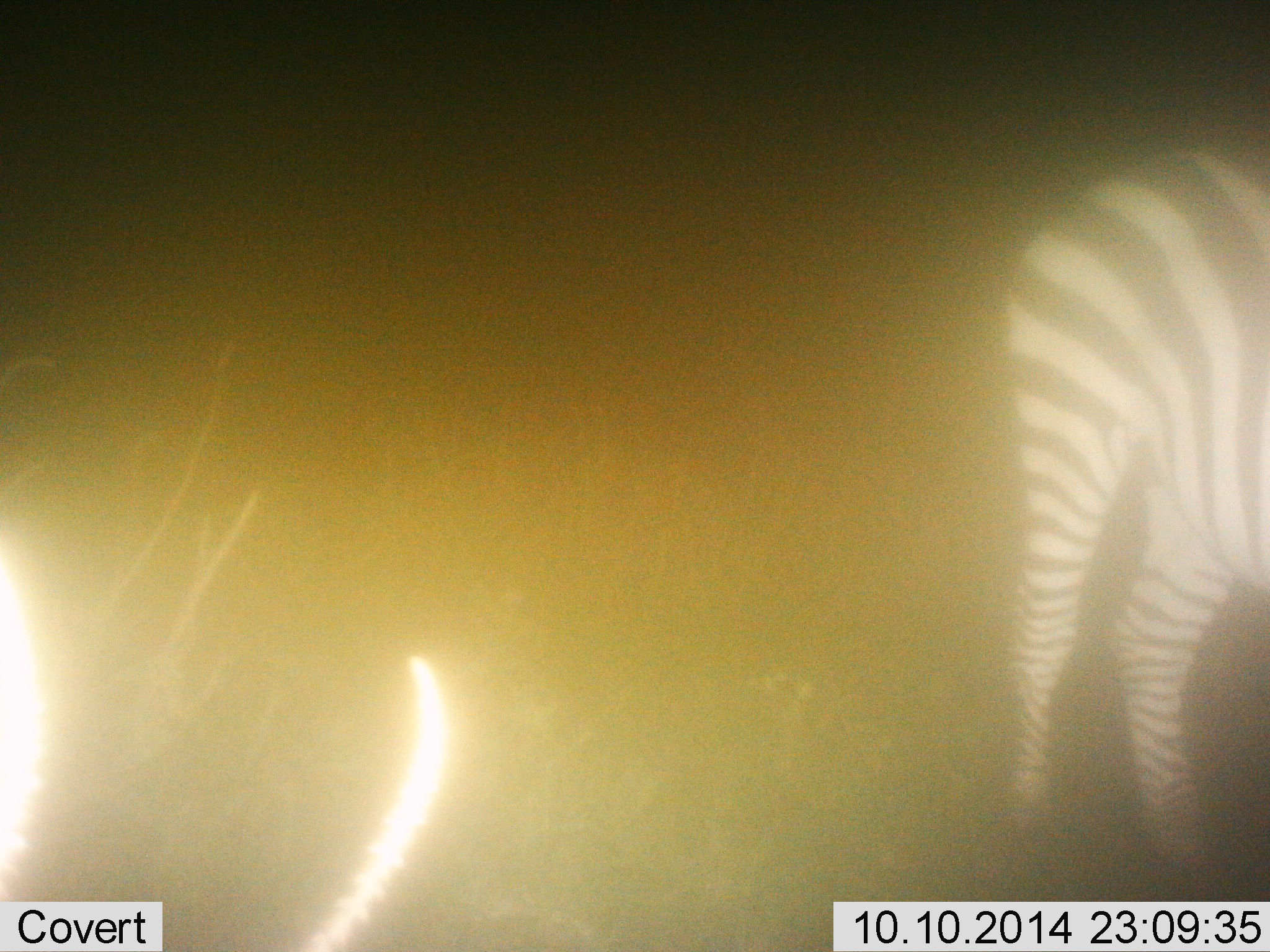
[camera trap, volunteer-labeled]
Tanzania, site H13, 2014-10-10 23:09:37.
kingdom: Animalia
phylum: Chordata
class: Mammalia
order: Perissodactyla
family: Equidae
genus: Equus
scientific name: Equus quagga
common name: plains zebra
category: zebra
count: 1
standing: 91%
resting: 0%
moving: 9%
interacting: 0%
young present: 0%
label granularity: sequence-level